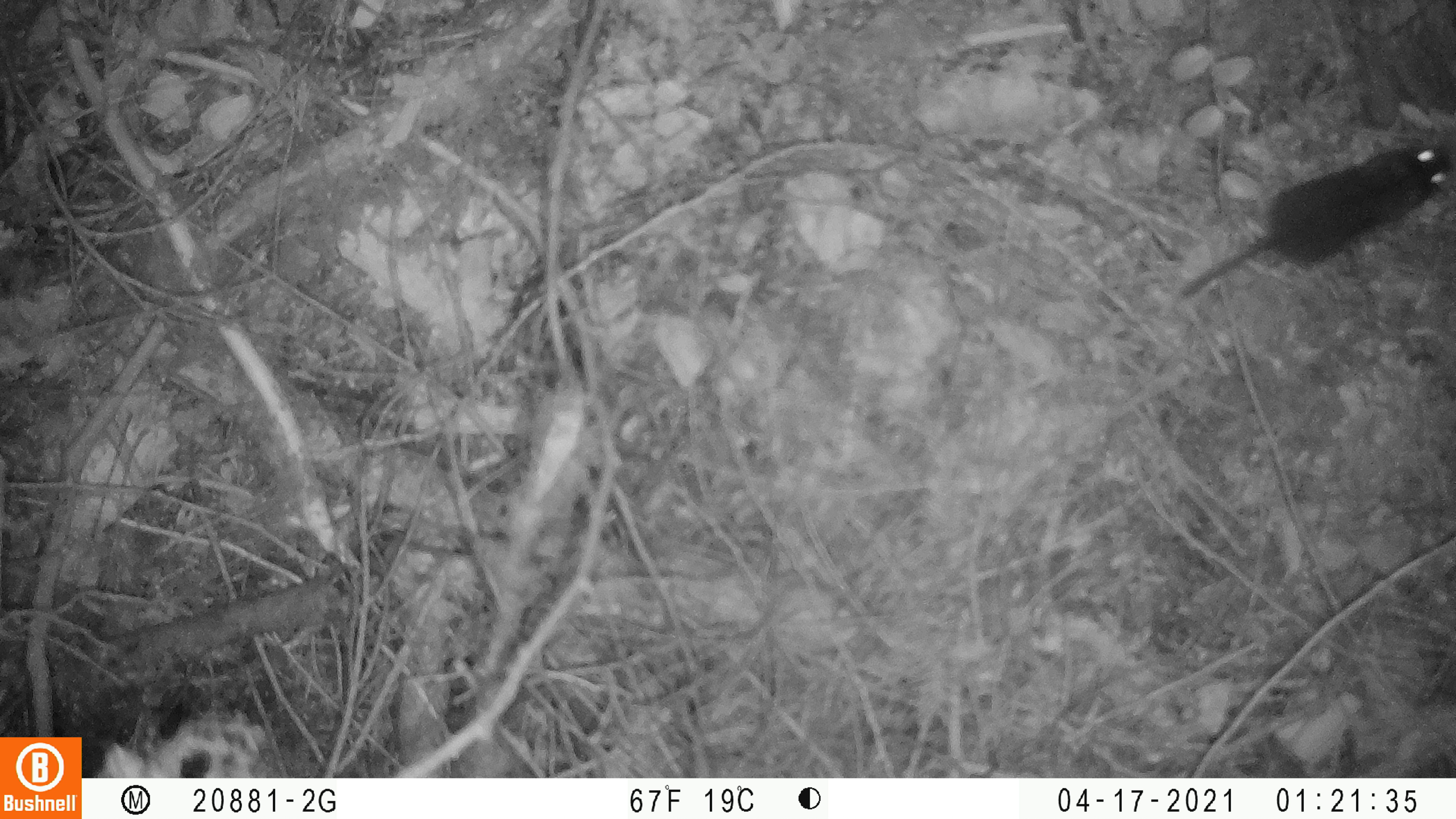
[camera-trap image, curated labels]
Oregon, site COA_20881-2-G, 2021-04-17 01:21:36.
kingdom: Animalia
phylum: Chordata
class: Mammalia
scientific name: Mammalia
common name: small mammal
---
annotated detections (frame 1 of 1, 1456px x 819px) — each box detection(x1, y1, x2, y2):
small mammal: detection(1152, 113, 1453, 324)